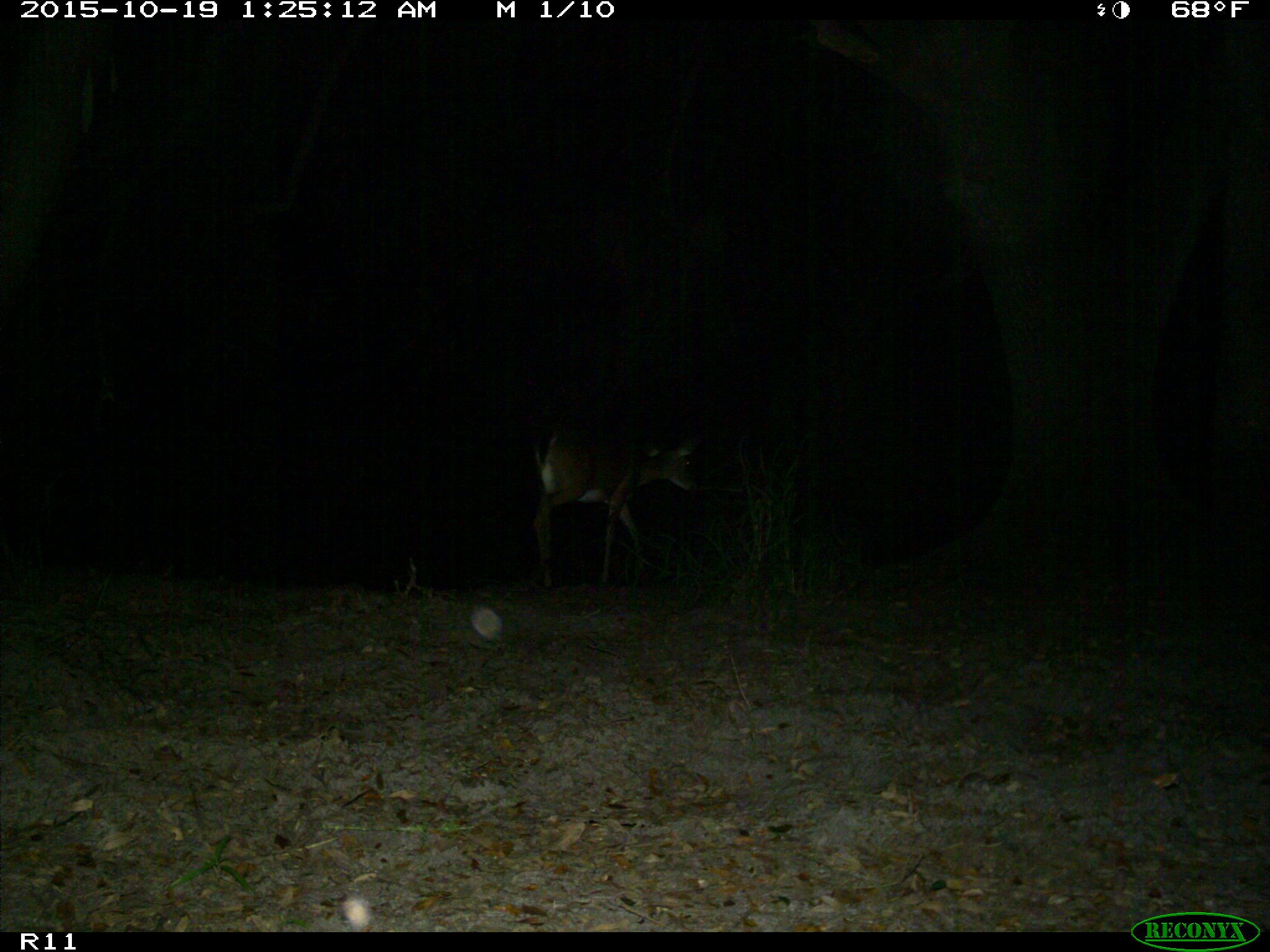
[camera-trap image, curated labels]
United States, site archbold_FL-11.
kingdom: Animalia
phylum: Chordata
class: Mammalia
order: Artiodactyla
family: Cervidae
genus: Odocoileus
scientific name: Odocoileus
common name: deer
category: unidentified deer